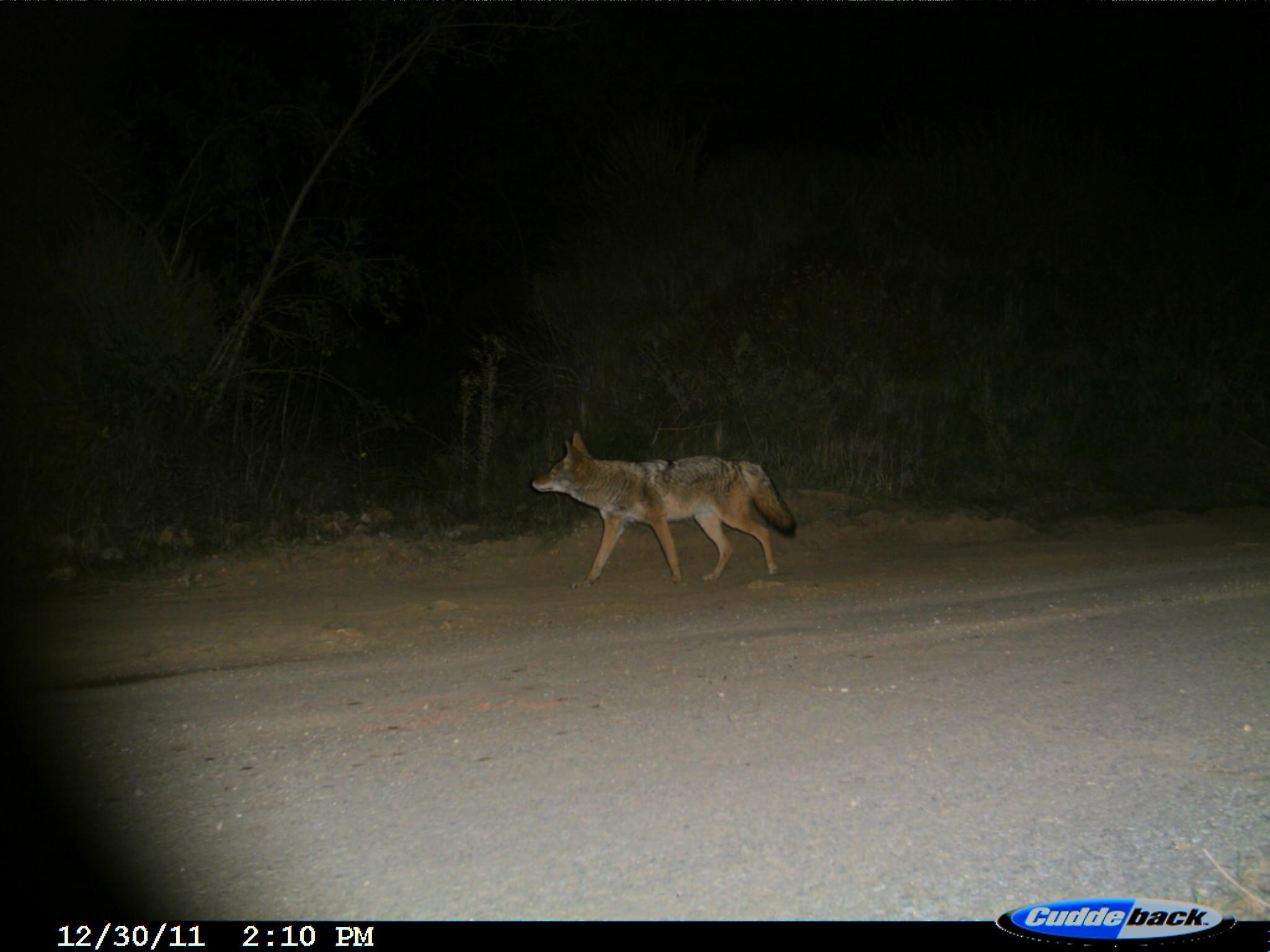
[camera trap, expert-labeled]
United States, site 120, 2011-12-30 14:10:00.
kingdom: Animalia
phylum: Chordata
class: Mammalia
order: Carnivora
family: Canidae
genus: Canis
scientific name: Canis latrans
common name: coyote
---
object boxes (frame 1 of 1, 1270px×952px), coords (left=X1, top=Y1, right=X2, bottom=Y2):
coyote: (left=521, top=424, right=808, bottom=585)